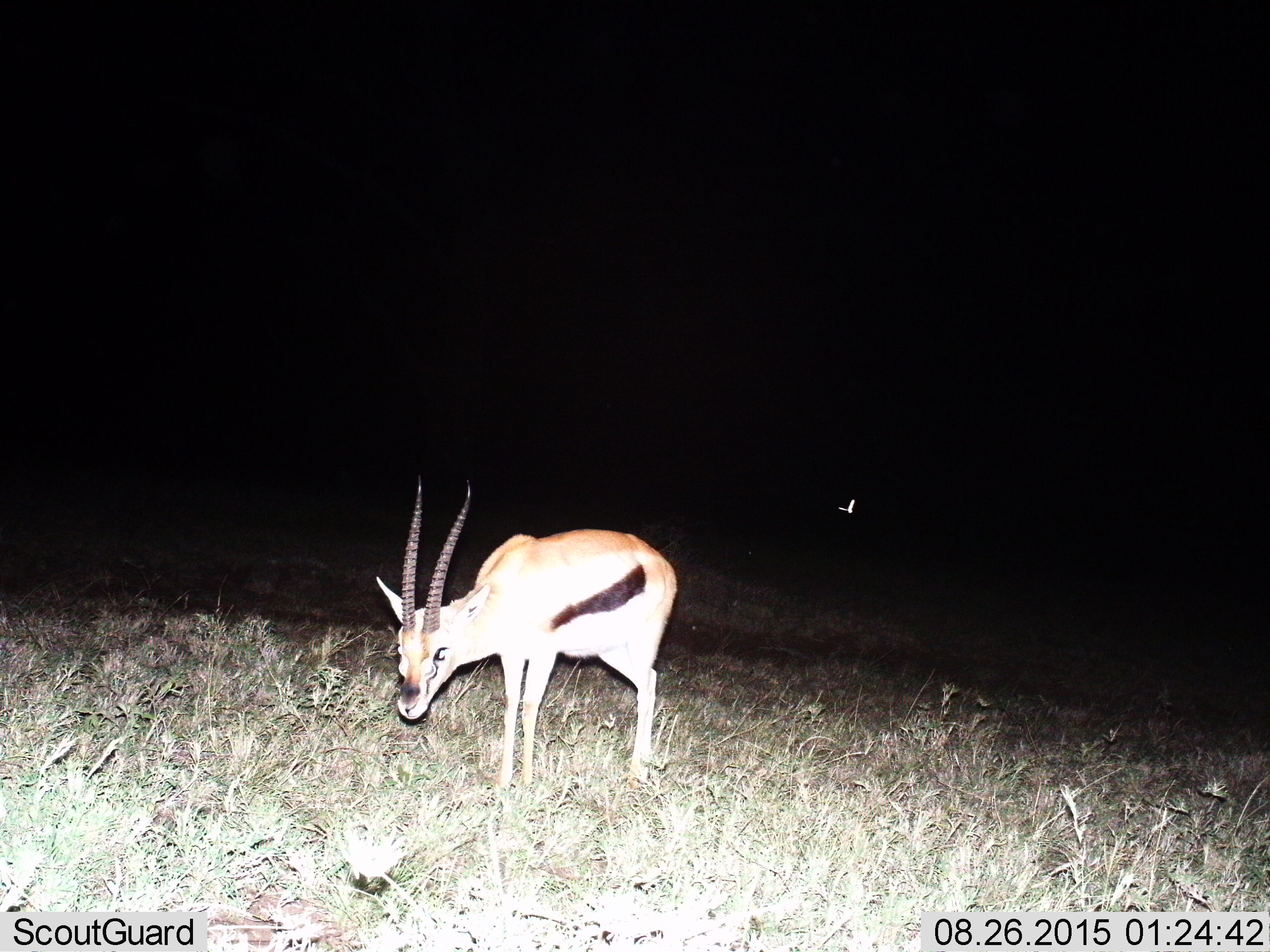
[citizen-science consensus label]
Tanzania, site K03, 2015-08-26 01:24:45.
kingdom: Animalia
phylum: Chordata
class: Mammalia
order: Artiodactyla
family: Bovidae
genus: Eudorcas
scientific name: Eudorcas thomsonii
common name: thomson's gazelle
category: gazellethomsons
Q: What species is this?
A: Gazellethomsons (thomson's gazelle) (Eudorcas thomsonii).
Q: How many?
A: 1.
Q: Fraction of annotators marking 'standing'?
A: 70%.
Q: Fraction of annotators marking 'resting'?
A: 0%.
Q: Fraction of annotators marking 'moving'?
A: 0%.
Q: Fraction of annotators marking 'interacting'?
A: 0%.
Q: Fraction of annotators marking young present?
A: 0%.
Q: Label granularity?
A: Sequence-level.